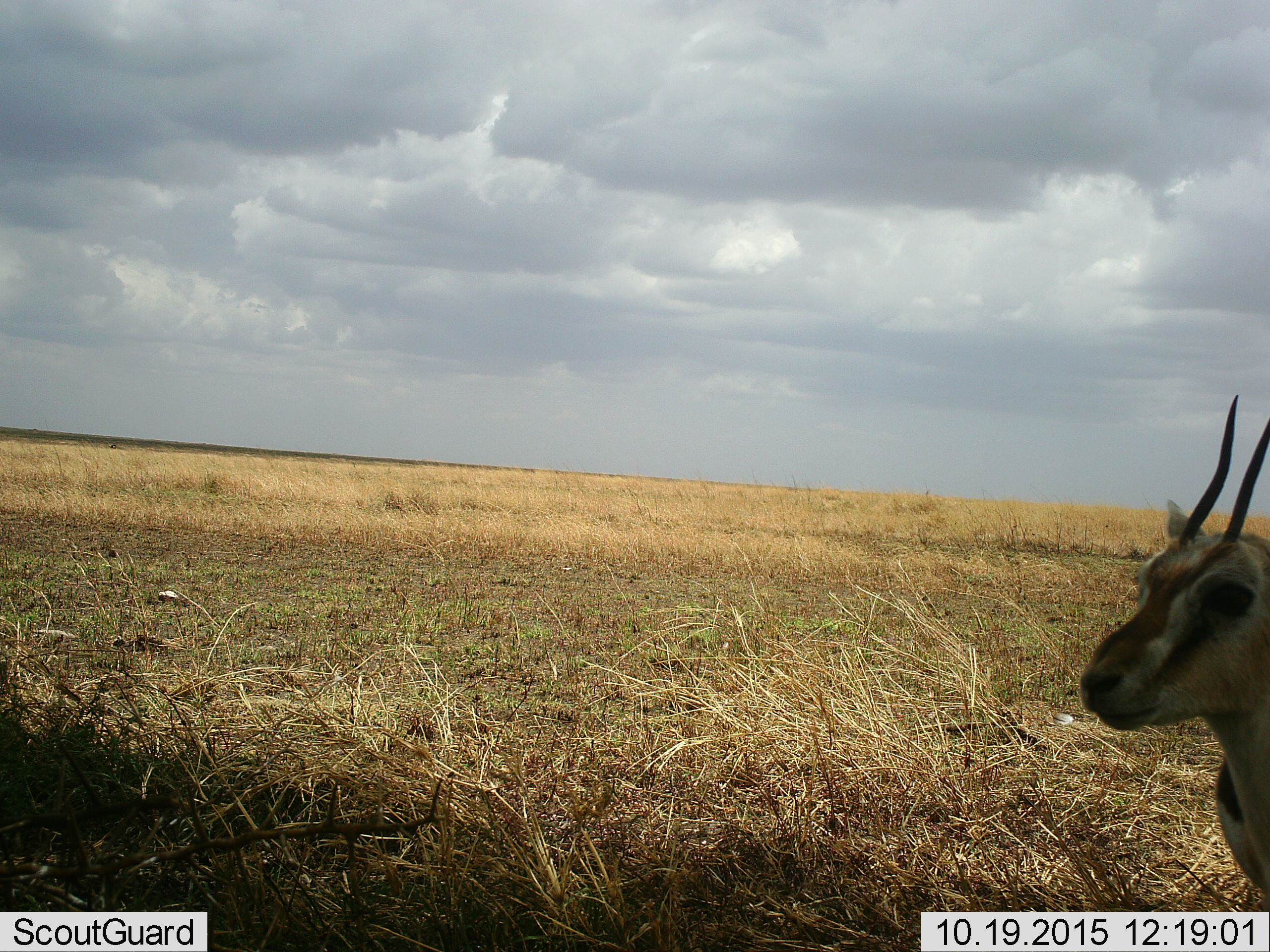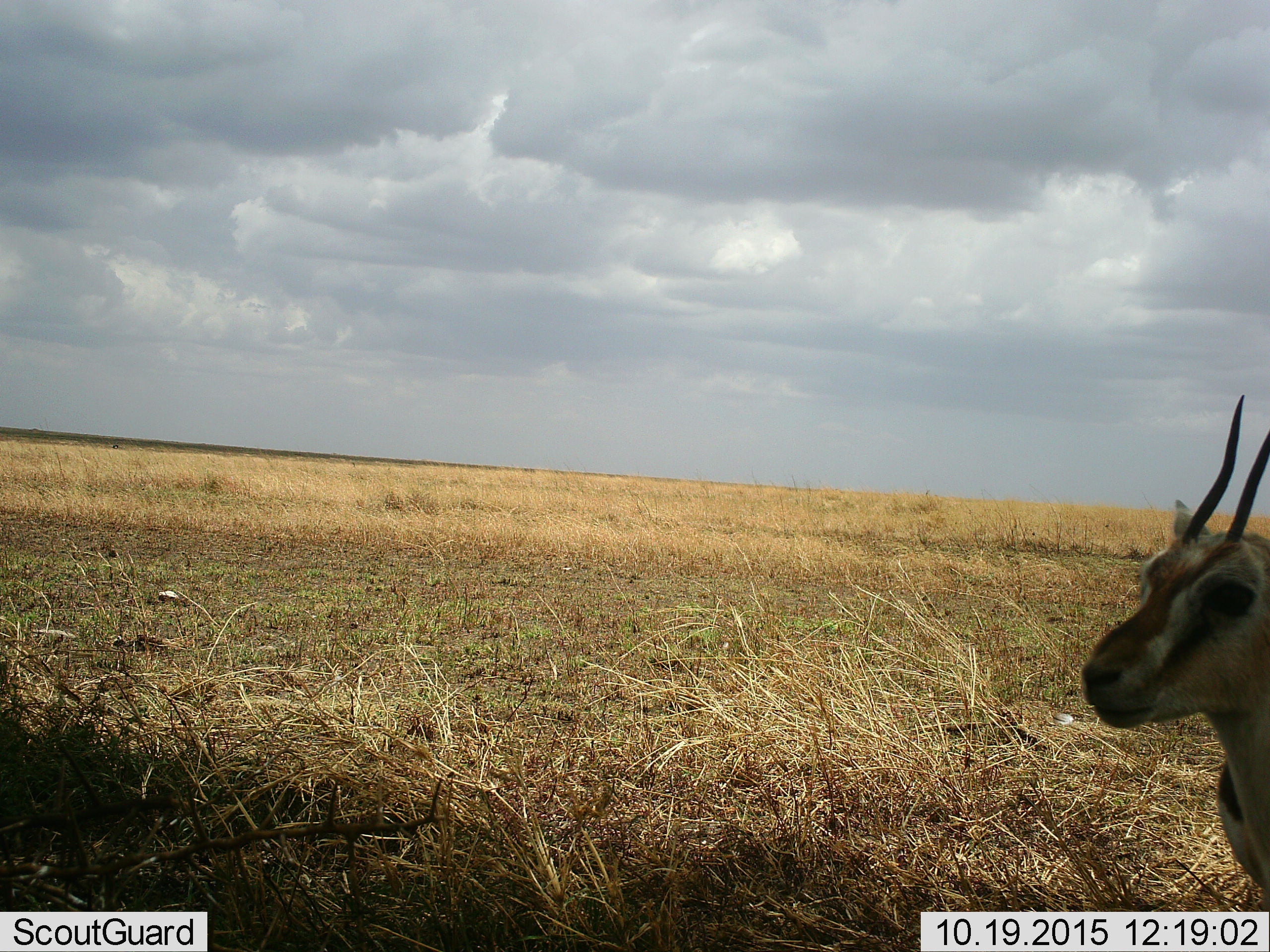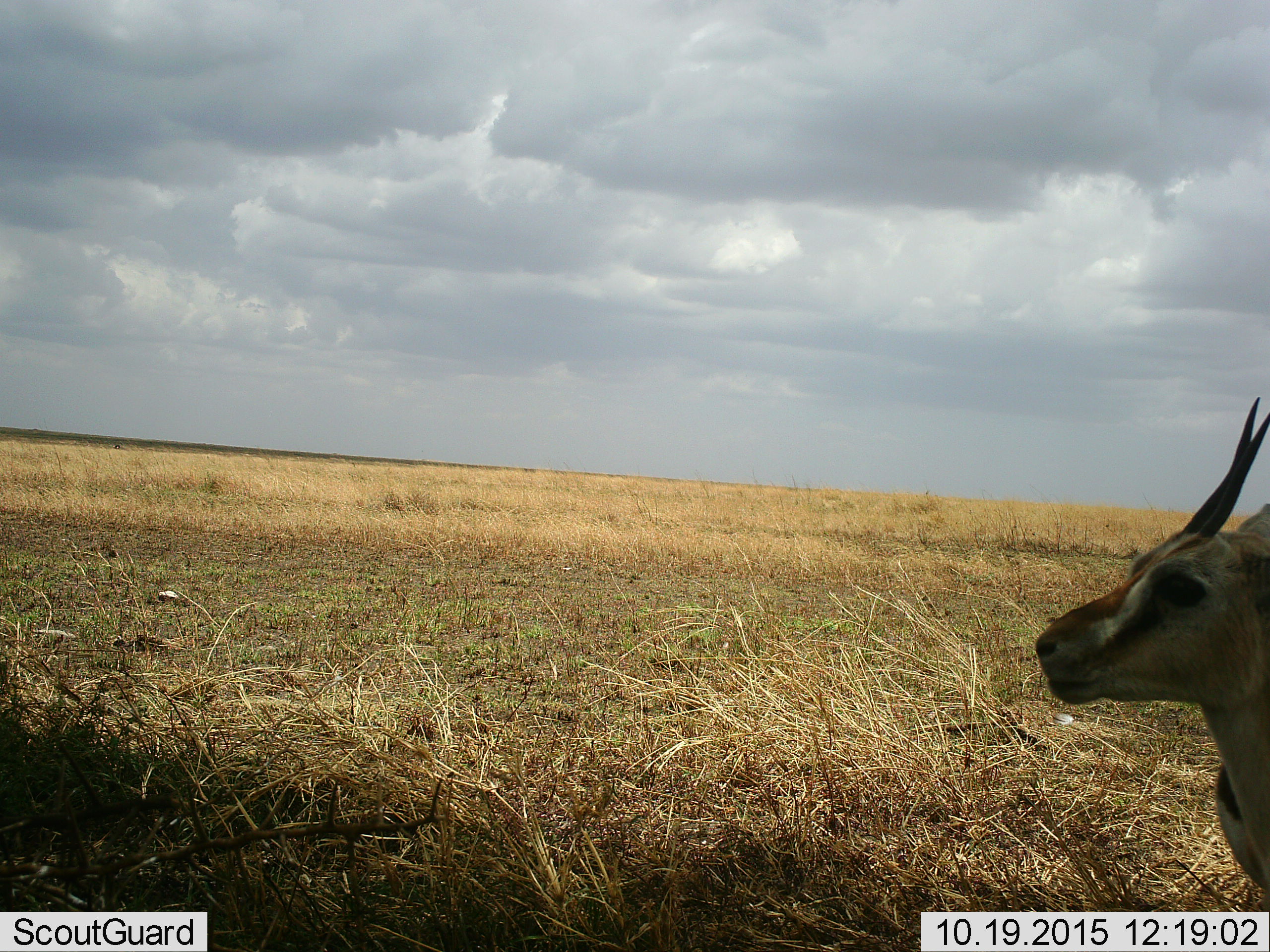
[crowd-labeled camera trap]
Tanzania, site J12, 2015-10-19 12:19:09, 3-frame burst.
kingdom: Animalia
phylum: Chordata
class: Mammalia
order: Artiodactyla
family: Bovidae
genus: Eudorcas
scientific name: Eudorcas thomsonii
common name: thomson's gazelle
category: gazellethomsons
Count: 1.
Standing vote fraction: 100%.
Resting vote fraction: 0%.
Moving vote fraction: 0%.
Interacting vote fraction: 17%.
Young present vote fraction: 0%.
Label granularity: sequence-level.